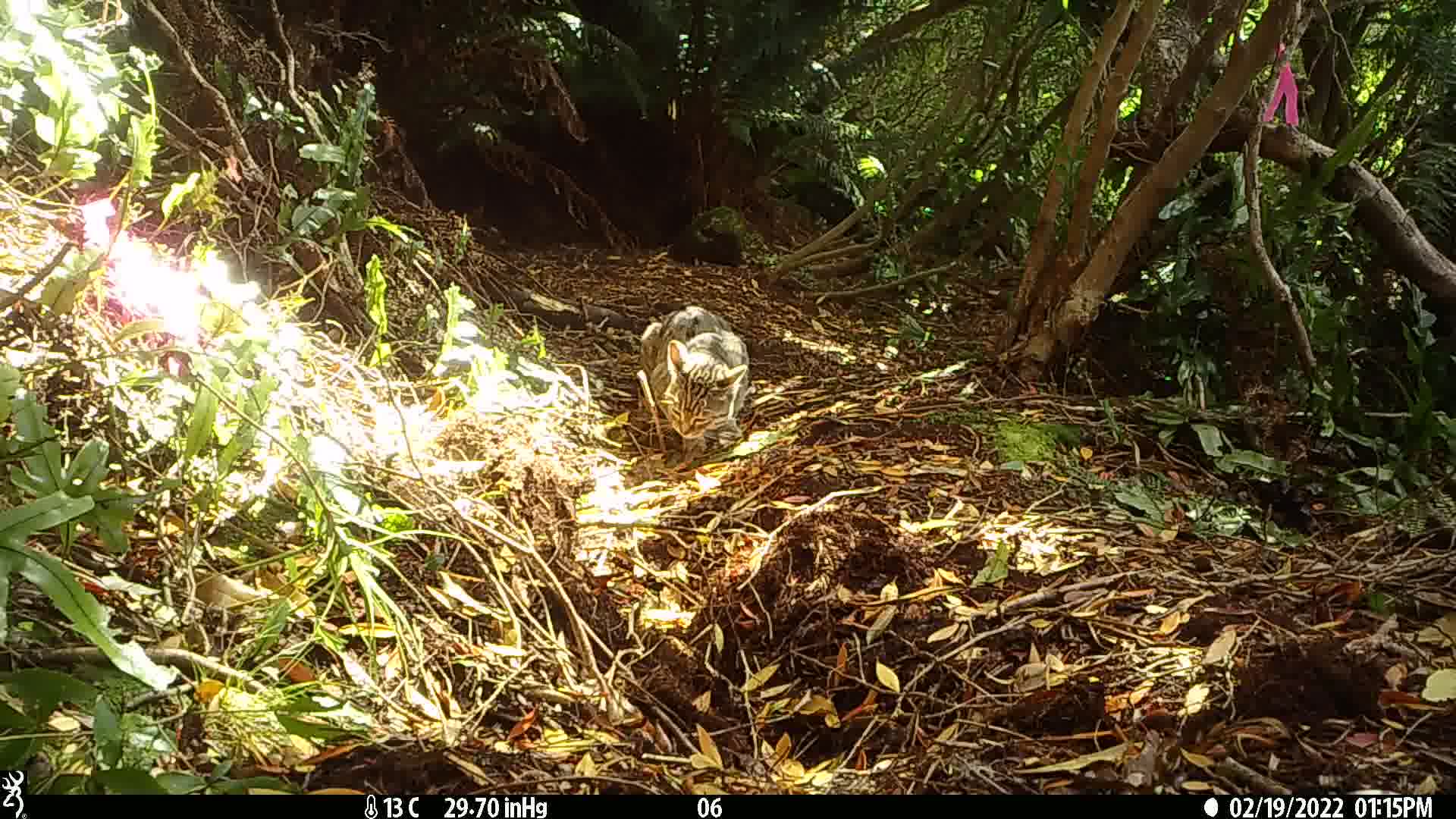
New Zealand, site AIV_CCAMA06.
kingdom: Animalia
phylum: Chordata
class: Mammalia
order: Carnivora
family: Felidae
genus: Felis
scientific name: Felis catus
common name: domestic cat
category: cat